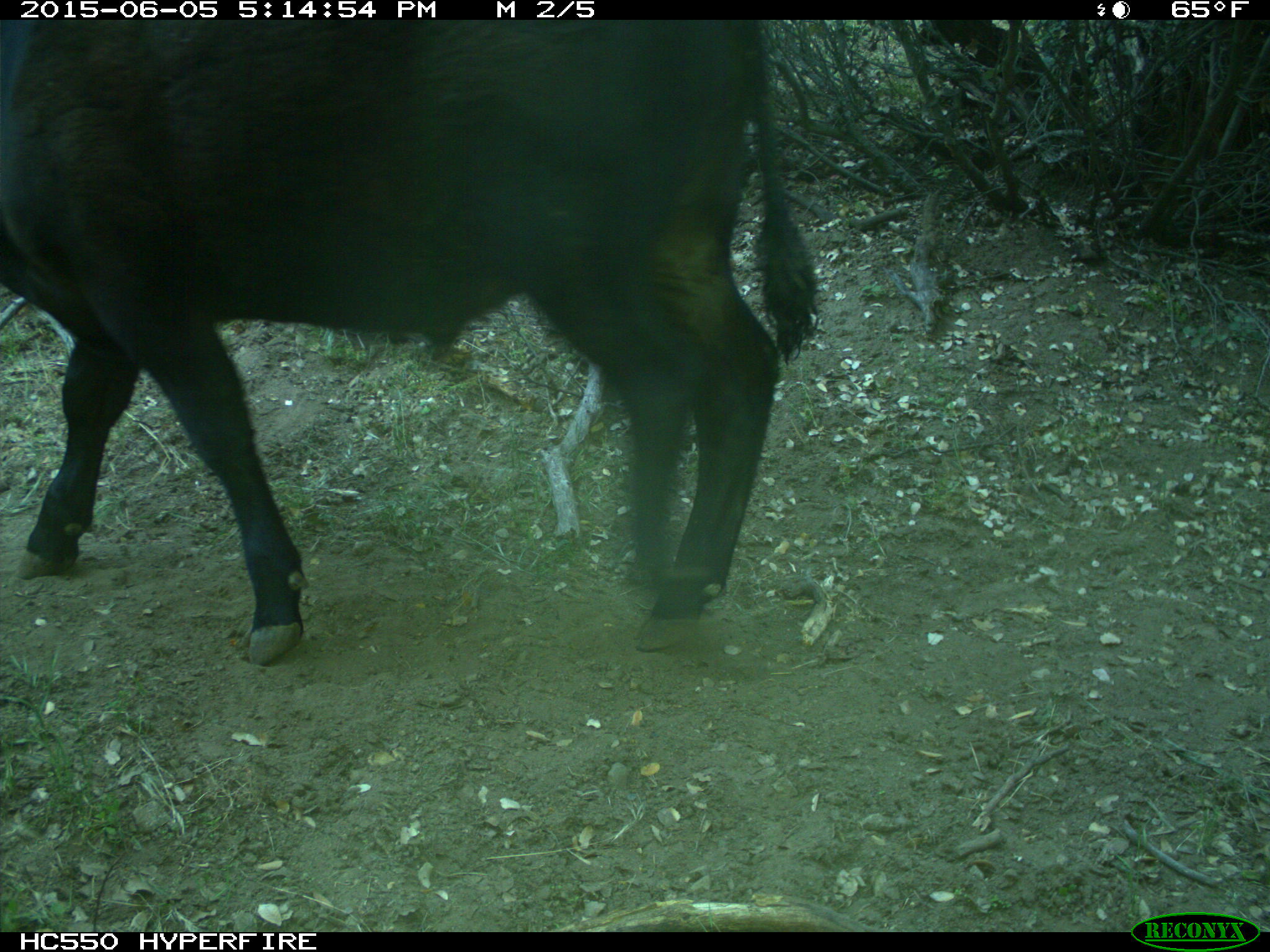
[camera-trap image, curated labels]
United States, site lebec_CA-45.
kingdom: Animalia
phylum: Chordata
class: Mammalia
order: Artiodactyla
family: Bovidae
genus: Bos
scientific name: Bos taurus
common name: domestic cow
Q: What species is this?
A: Bos taurus (domestic cow).